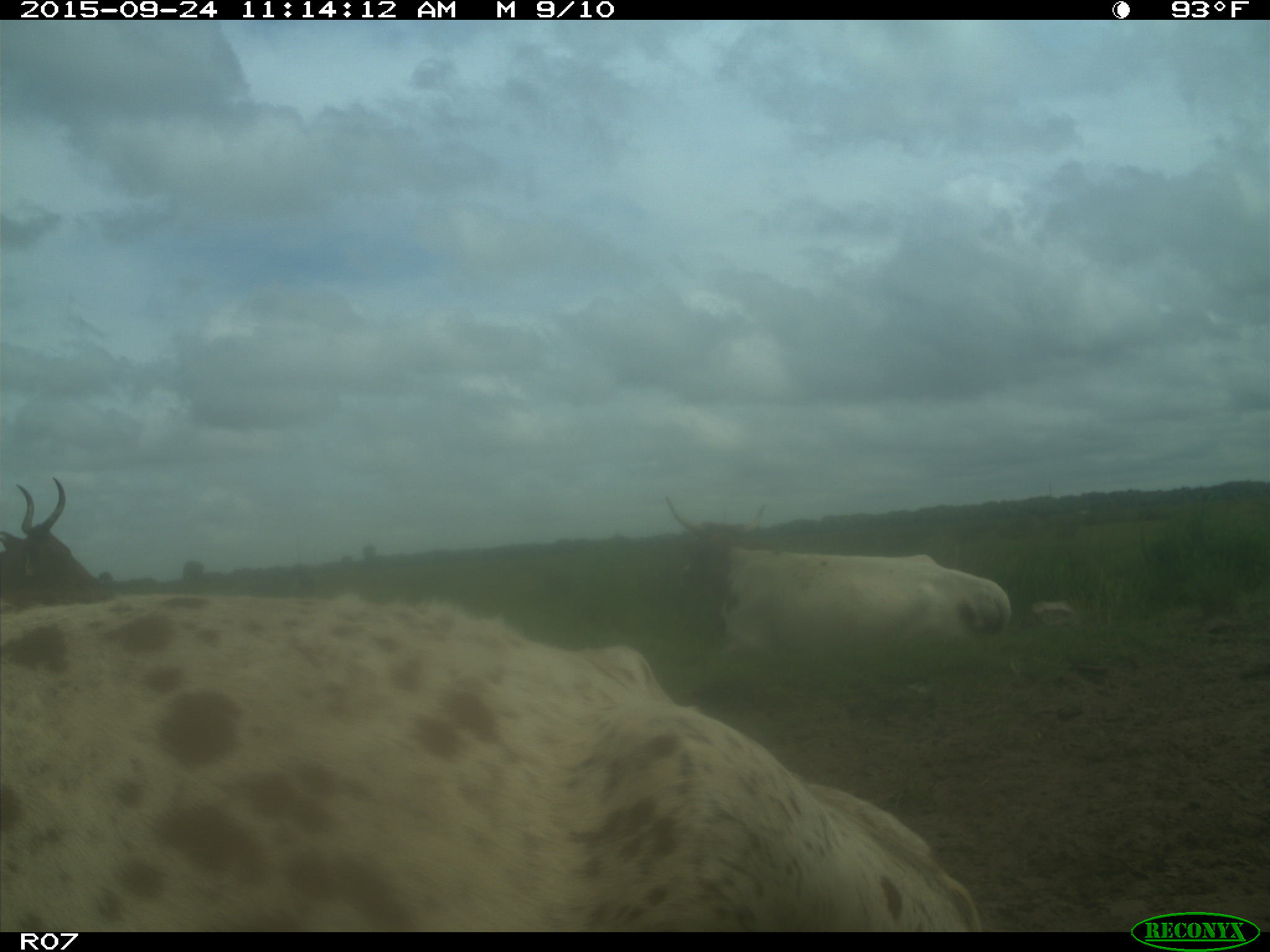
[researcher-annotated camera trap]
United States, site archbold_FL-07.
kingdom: Animalia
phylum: Chordata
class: Mammalia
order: Artiodactyla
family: Bovidae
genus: Bos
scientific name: Bos taurus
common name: domestic cow